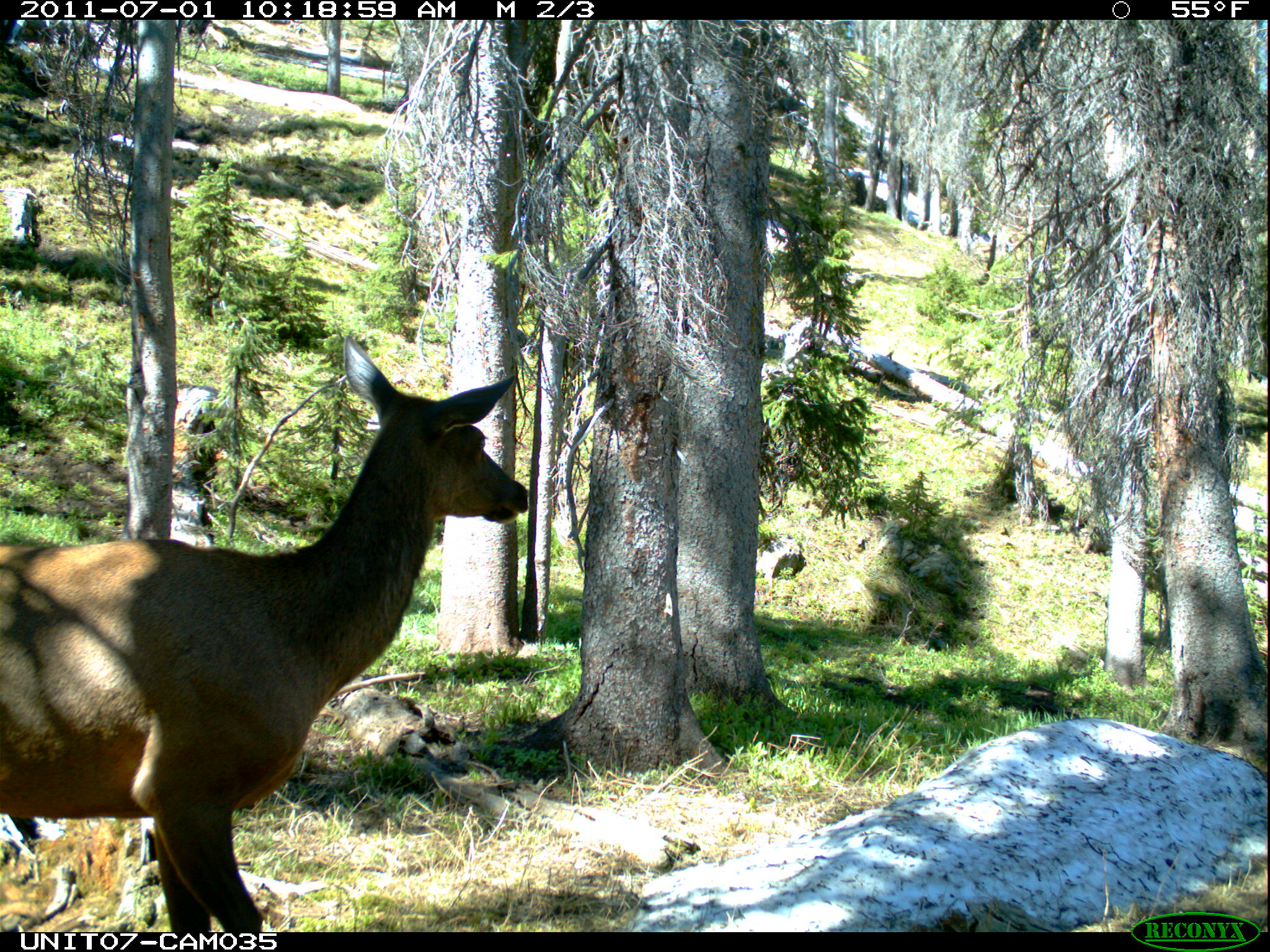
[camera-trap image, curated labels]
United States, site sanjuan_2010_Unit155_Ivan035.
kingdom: Animalia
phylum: Chordata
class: Mammalia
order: Artiodactyla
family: Cervidae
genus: Cervus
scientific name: Cervus elaphus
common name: red deer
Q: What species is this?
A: Cervus elaphus (red deer).